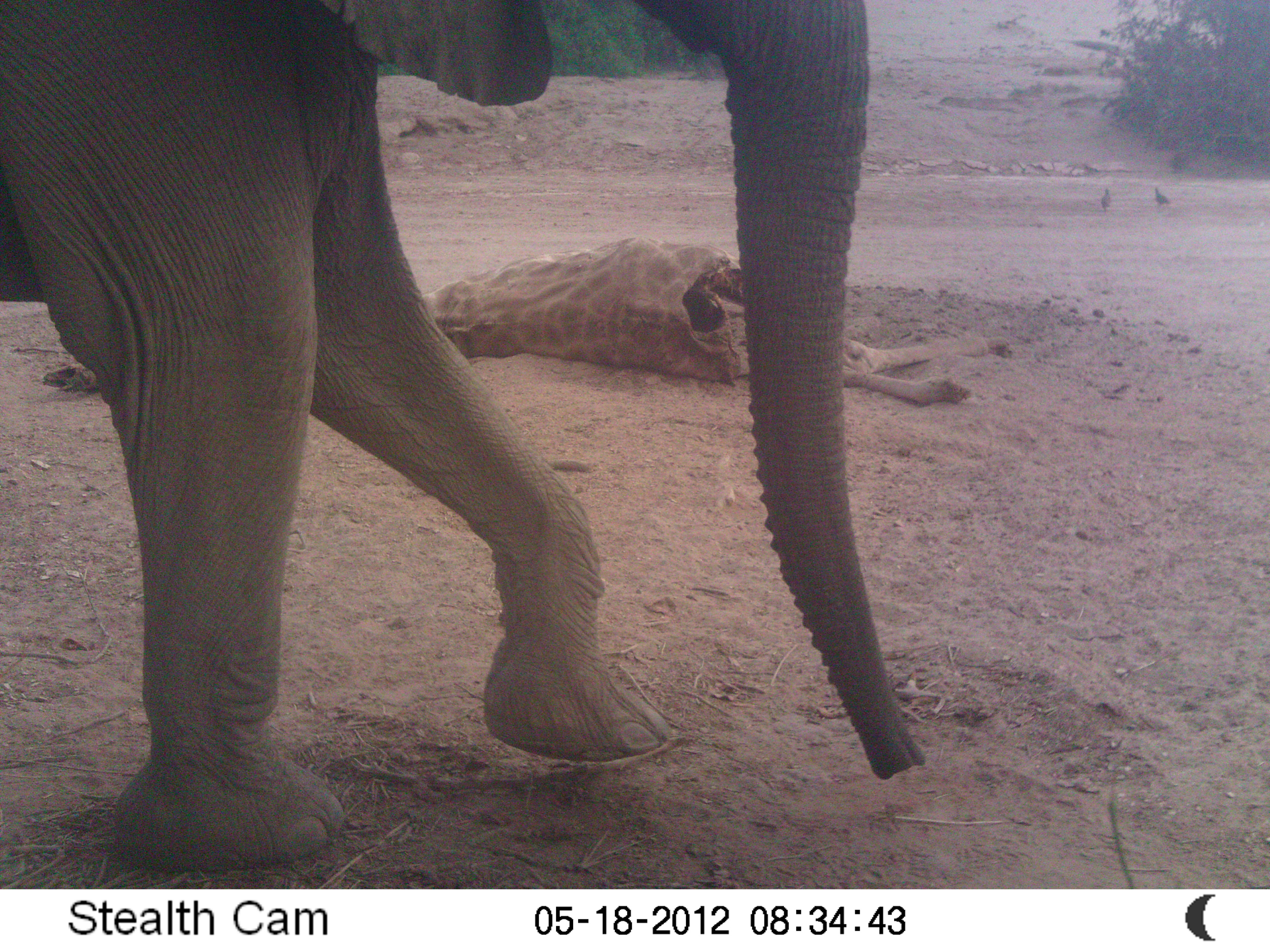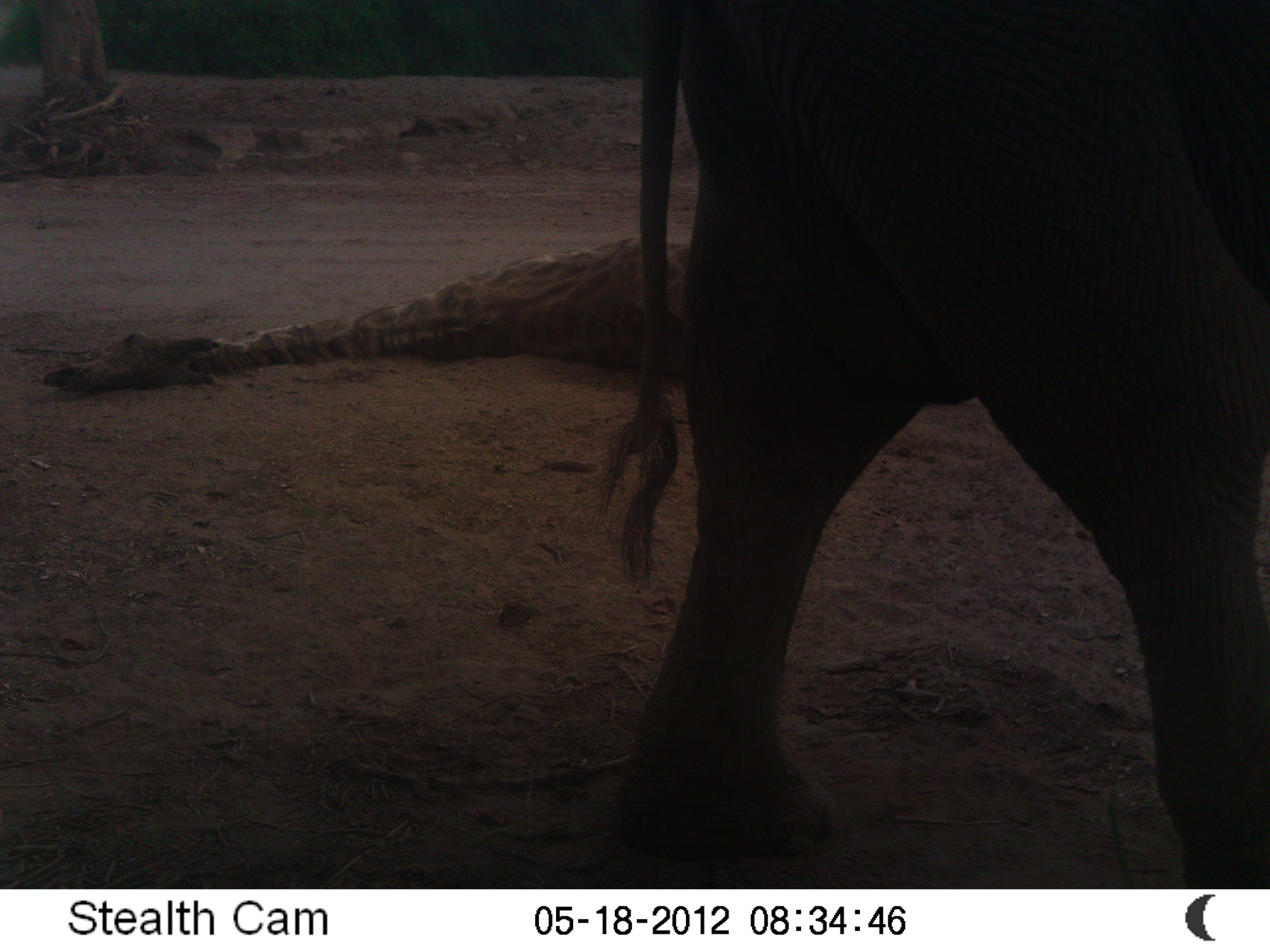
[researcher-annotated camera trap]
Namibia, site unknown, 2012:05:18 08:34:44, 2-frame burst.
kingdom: Animalia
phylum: Chordata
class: Mammalia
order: Proboscidea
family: Elephantidae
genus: Loxodonta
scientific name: Loxodonta africana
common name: african elephant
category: loxodanta africana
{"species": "loxodanta africana (african elephant) (Loxodonta africana)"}